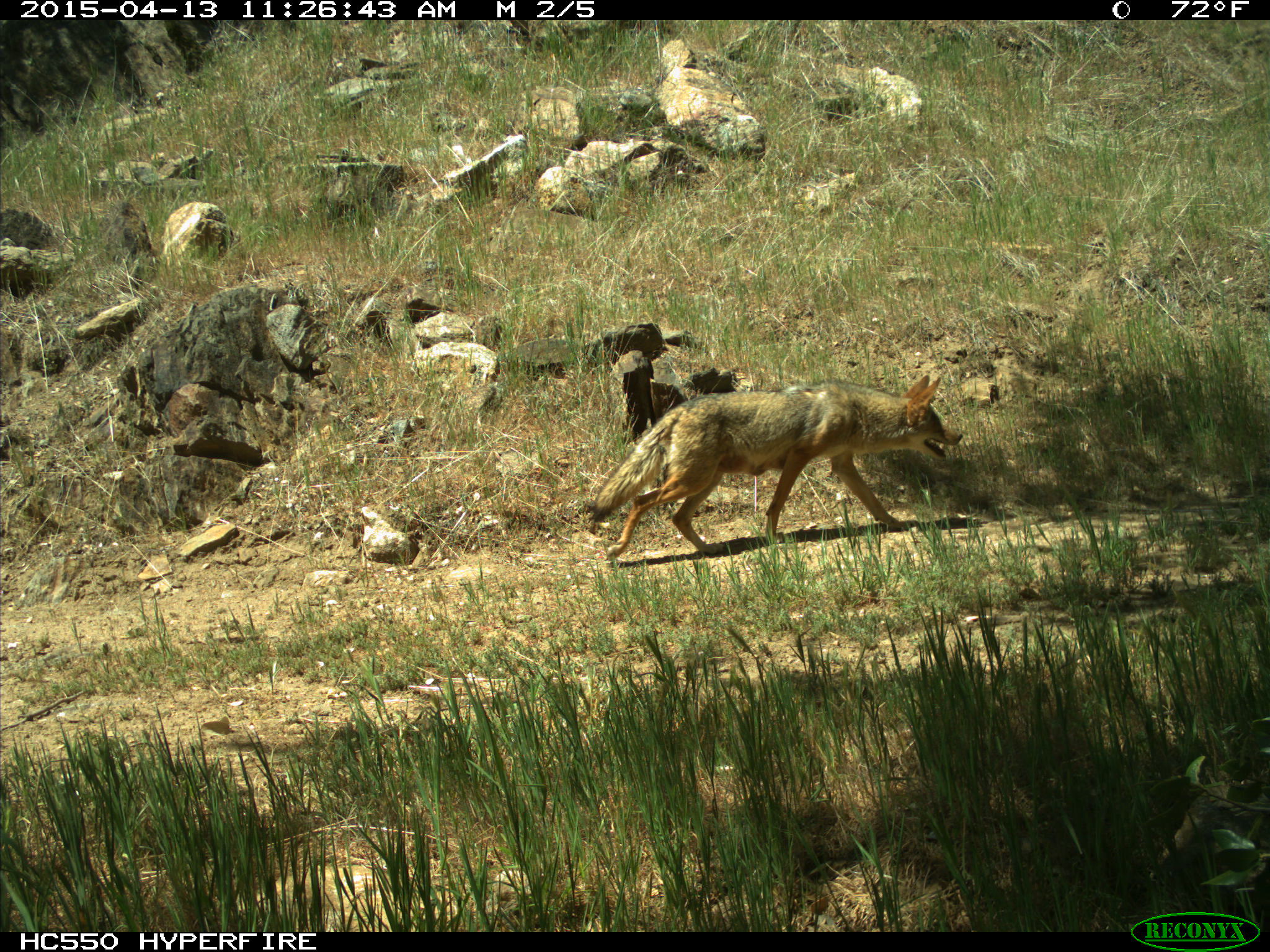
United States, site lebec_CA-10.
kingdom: Animalia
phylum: Chordata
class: Mammalia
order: Carnivora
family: Canidae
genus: Canis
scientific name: Canis latrans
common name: coyote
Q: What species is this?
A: Canis latrans (coyote).